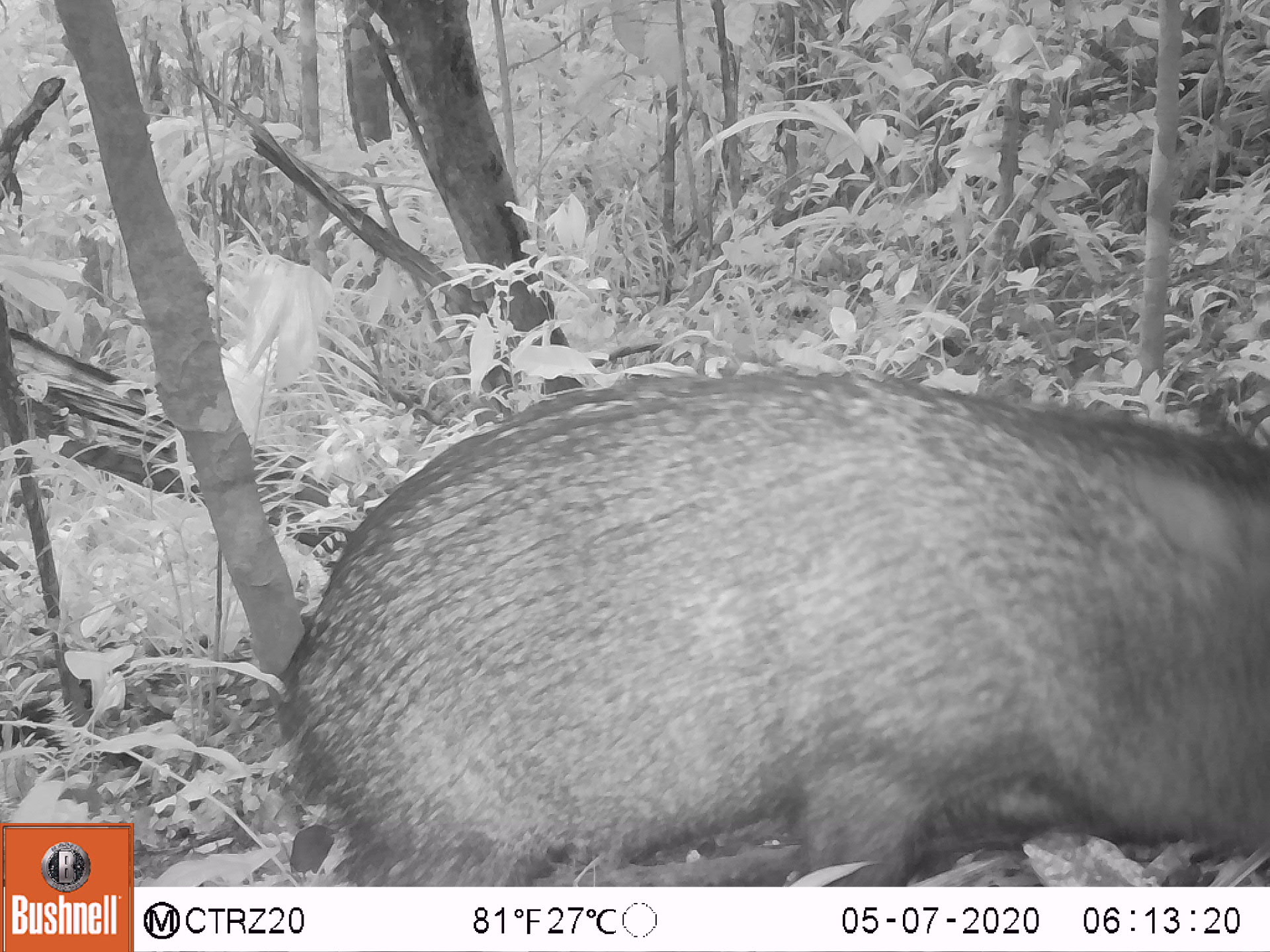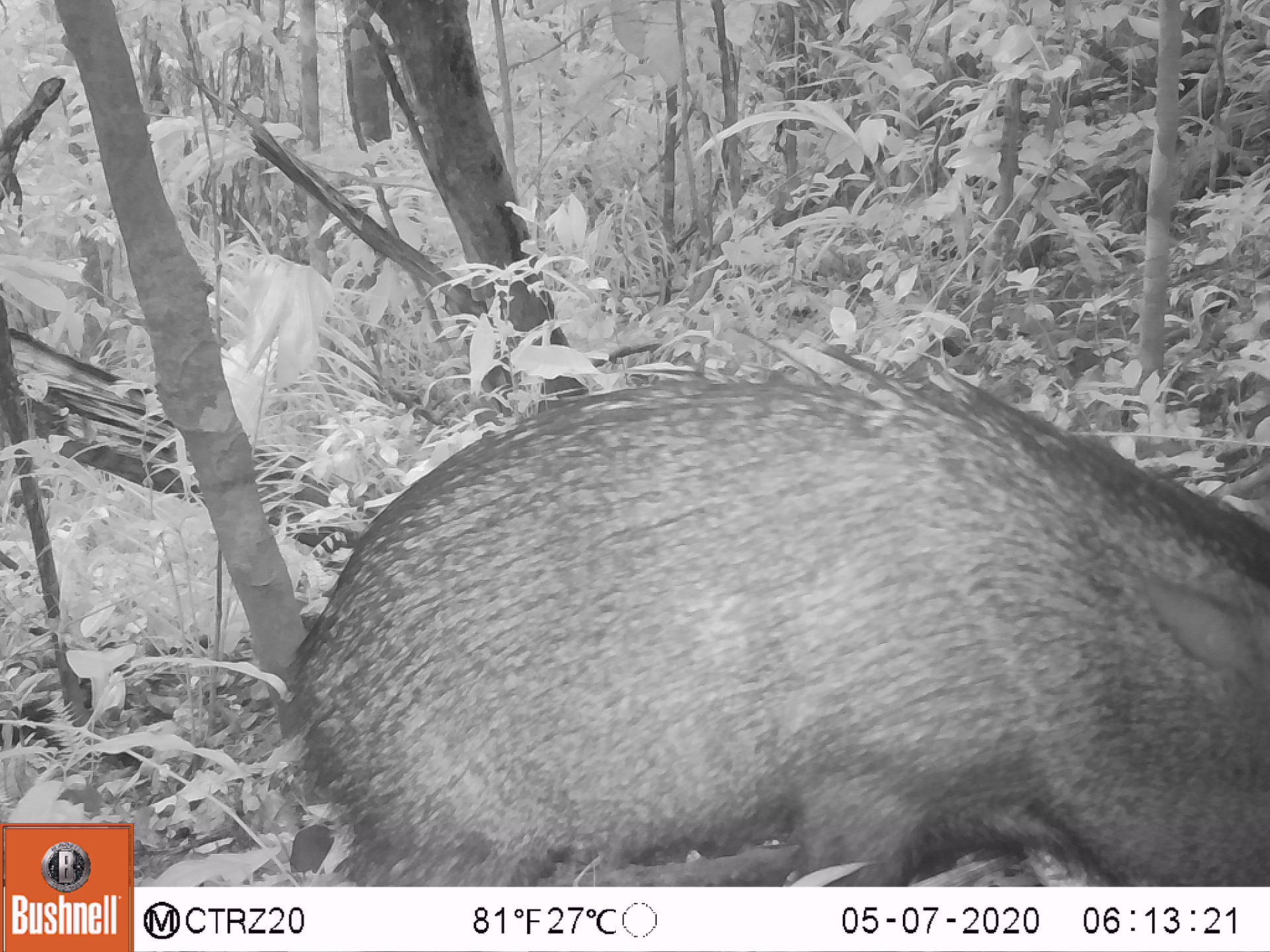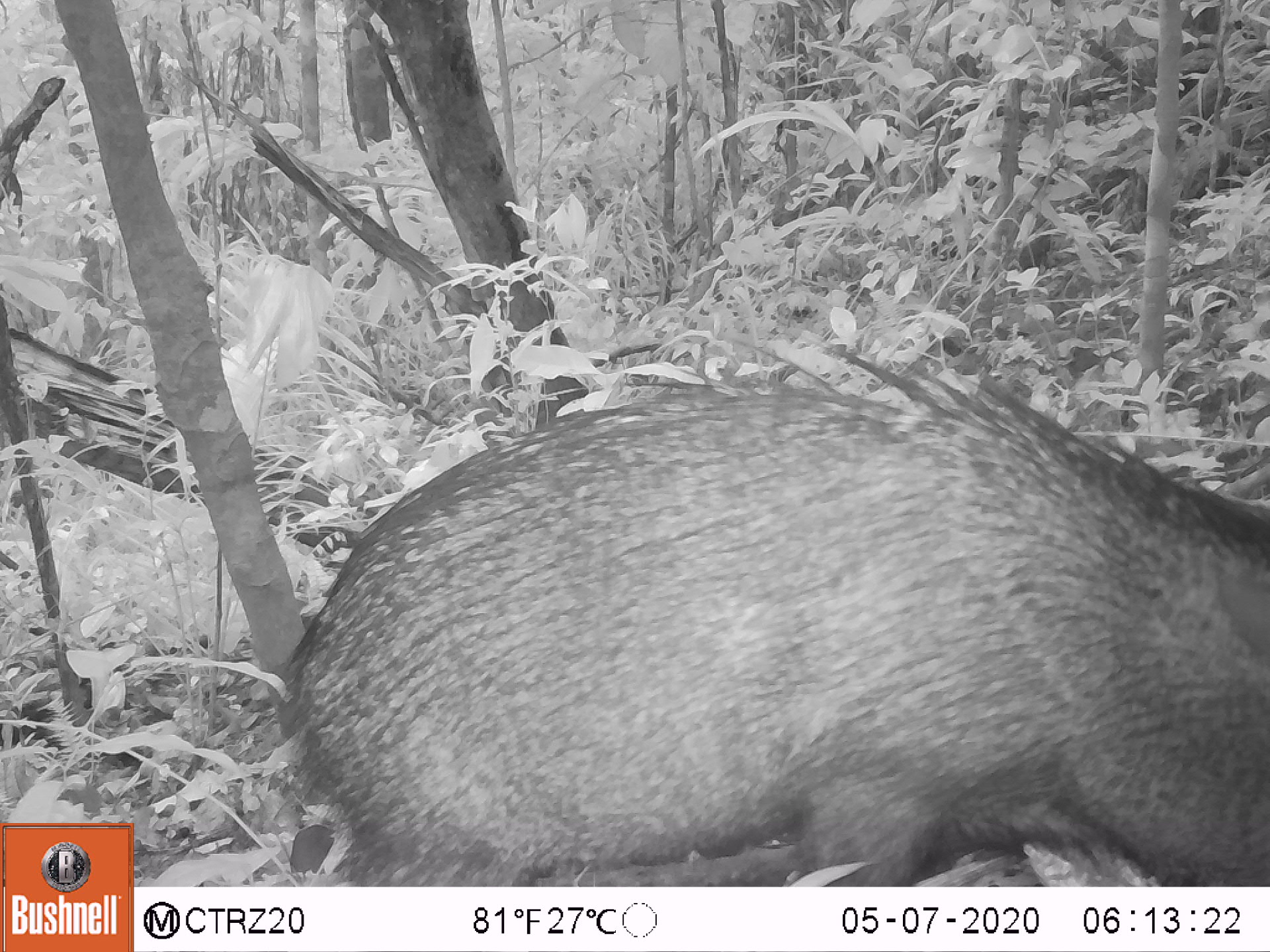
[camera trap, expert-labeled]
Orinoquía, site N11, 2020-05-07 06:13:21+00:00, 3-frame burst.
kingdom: Animalia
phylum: Chordata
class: Mammalia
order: Artiodactyla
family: Tayassuidae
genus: Pecari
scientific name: Pecari tajacu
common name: collared peccary